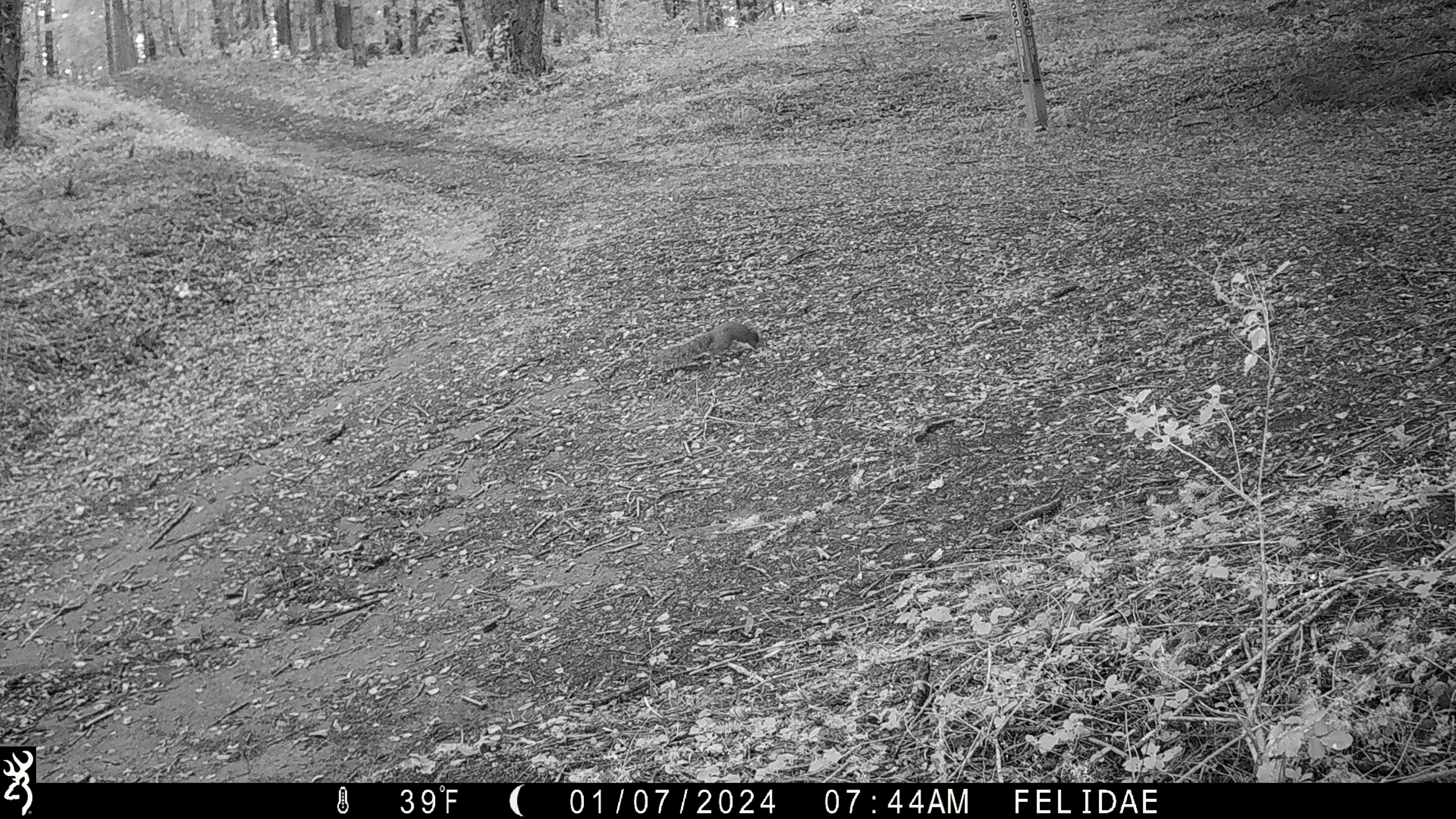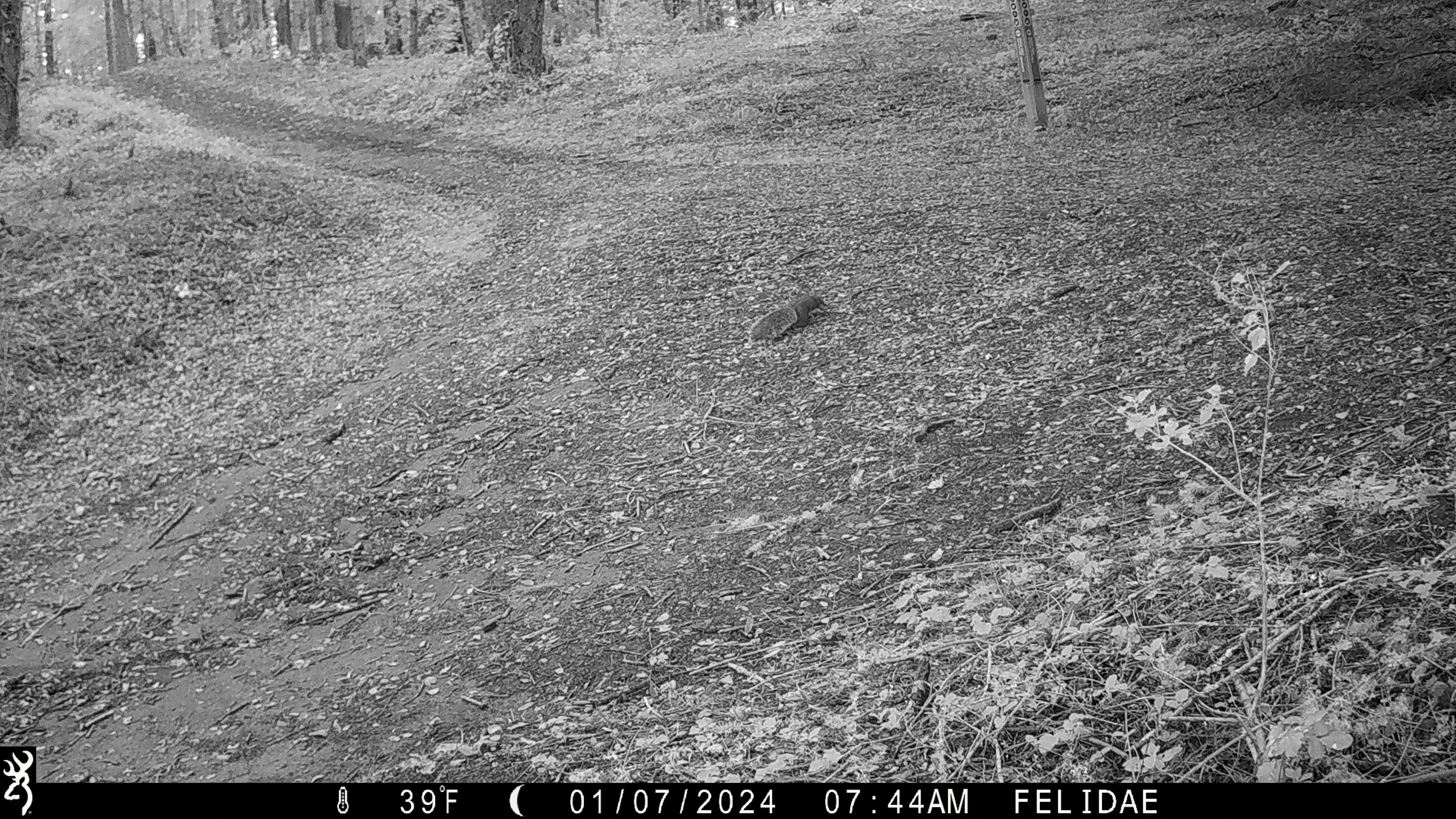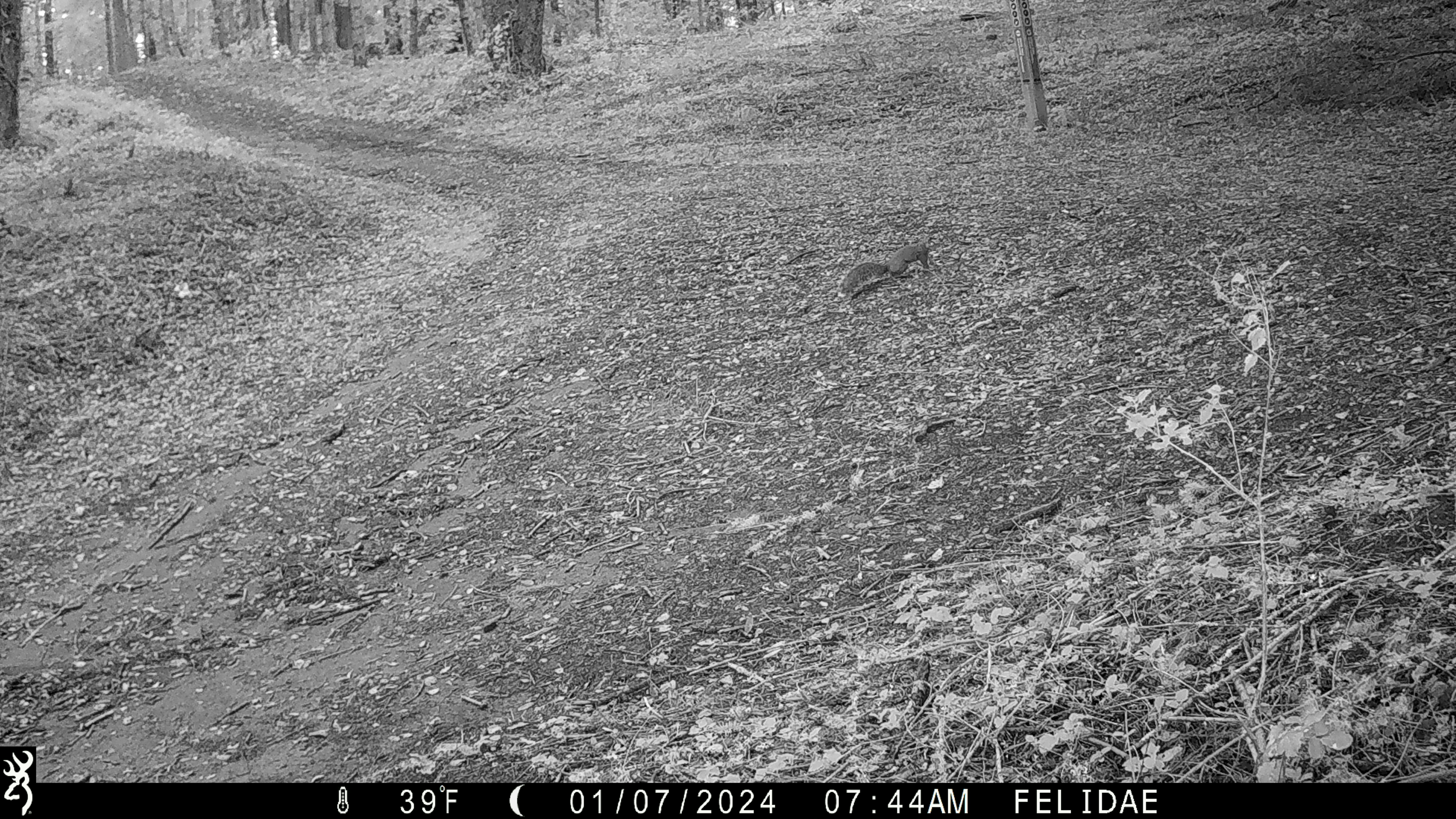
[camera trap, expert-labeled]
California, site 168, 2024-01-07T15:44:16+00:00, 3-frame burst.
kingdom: Animalia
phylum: Chordata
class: Mammalia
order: Rodentia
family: Sciuridae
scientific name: Sciuridae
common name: squirrel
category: unknown squirrel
Unknown squirrel (squirrel) (Sciuridae).